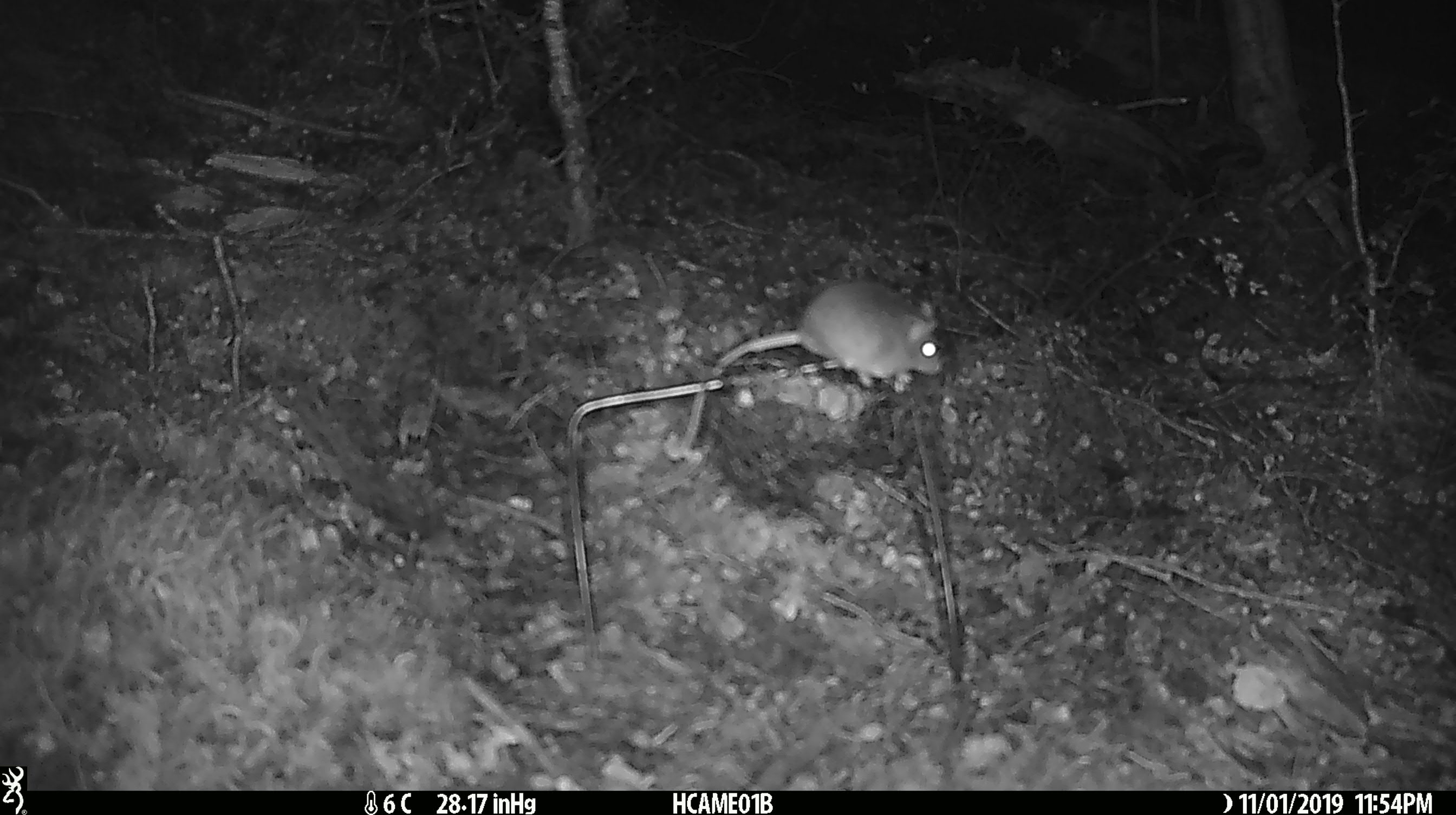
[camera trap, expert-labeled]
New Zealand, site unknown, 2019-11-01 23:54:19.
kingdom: Animalia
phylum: Chordata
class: Mammalia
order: Rodentia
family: Muridae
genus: Mus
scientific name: Mus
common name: mouse